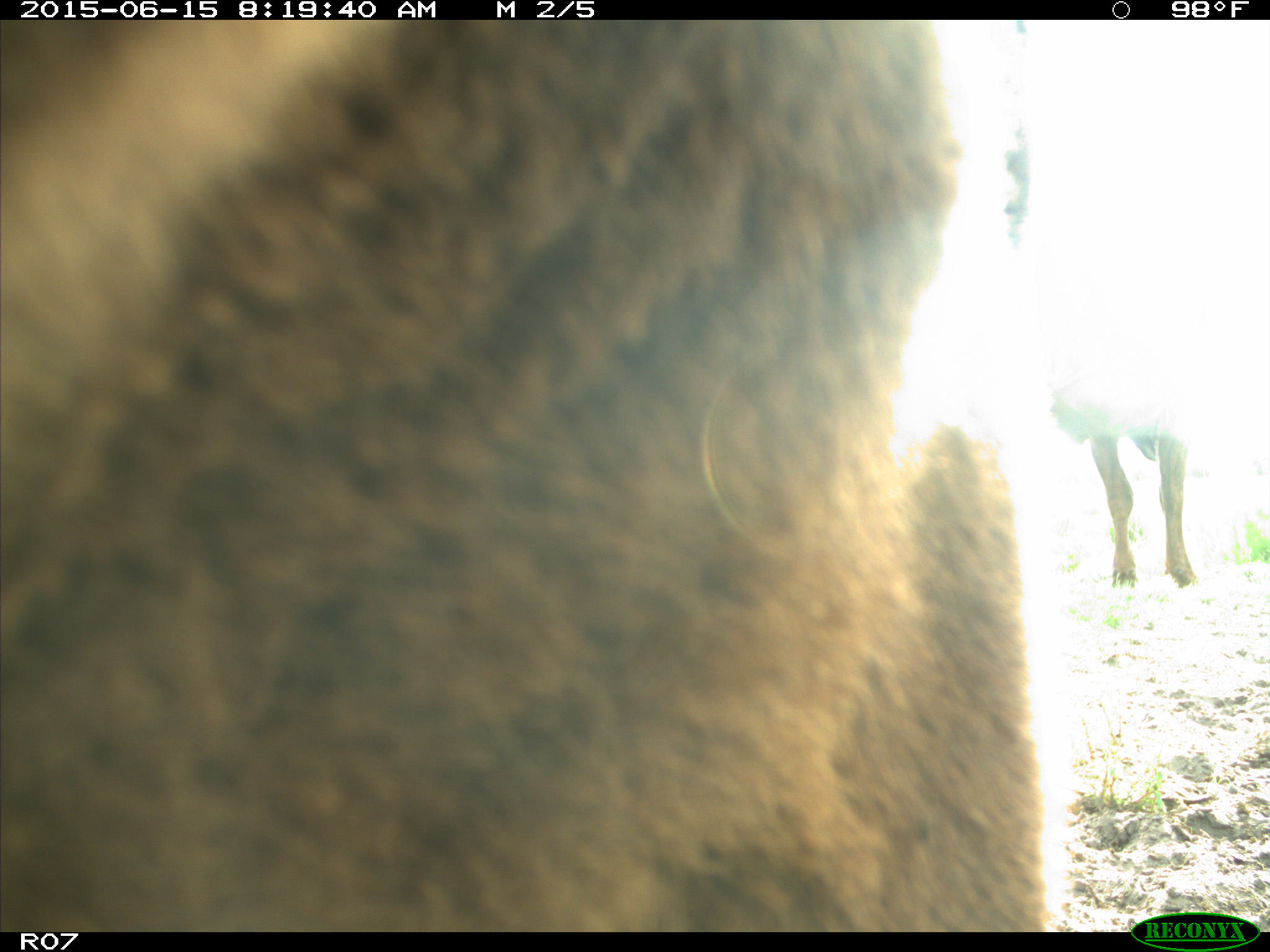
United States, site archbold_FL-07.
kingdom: Animalia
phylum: Chordata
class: Mammalia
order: Artiodactyla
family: Bovidae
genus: Bos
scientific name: Bos taurus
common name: domestic cow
Bos taurus (domestic cow).